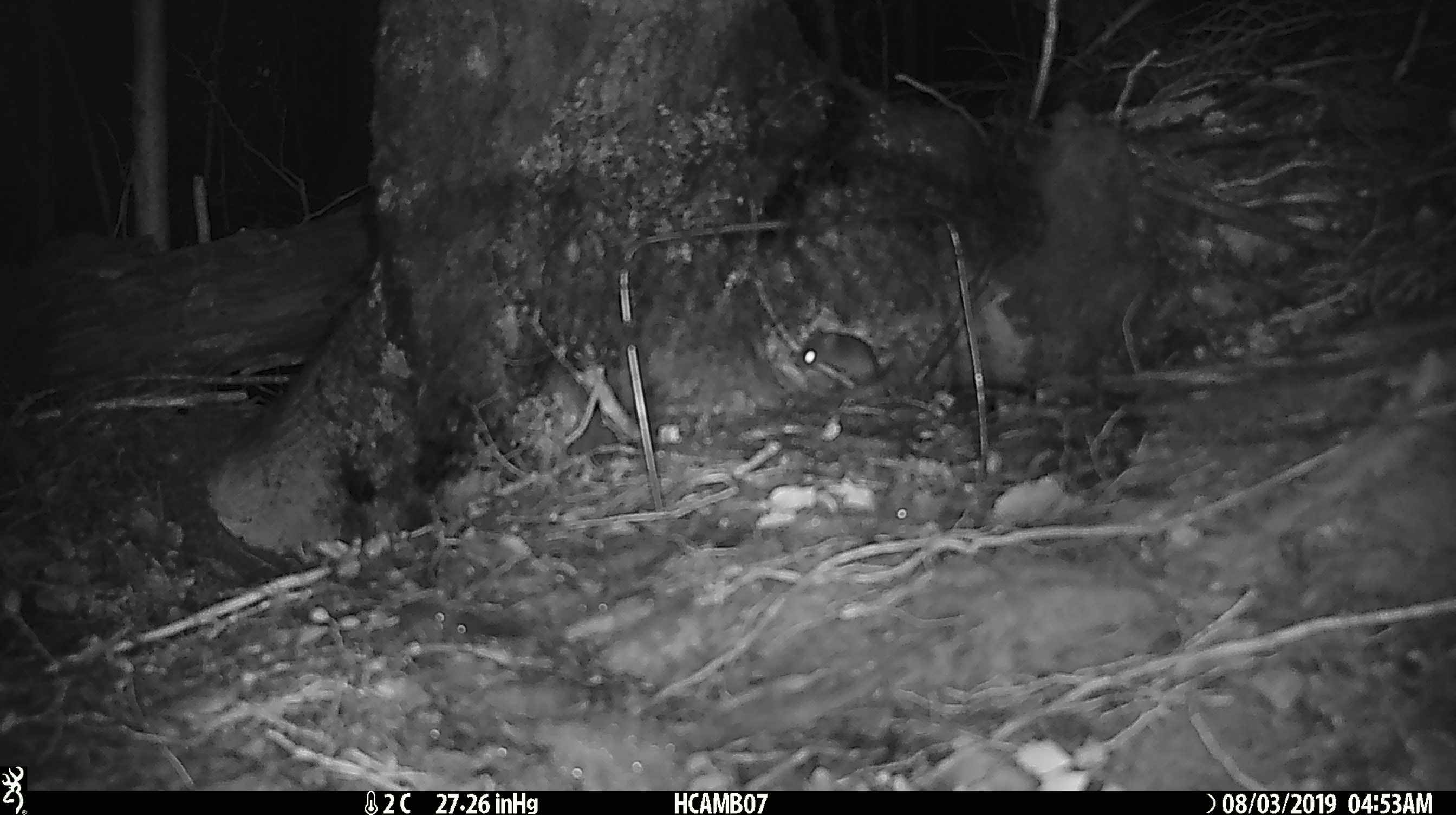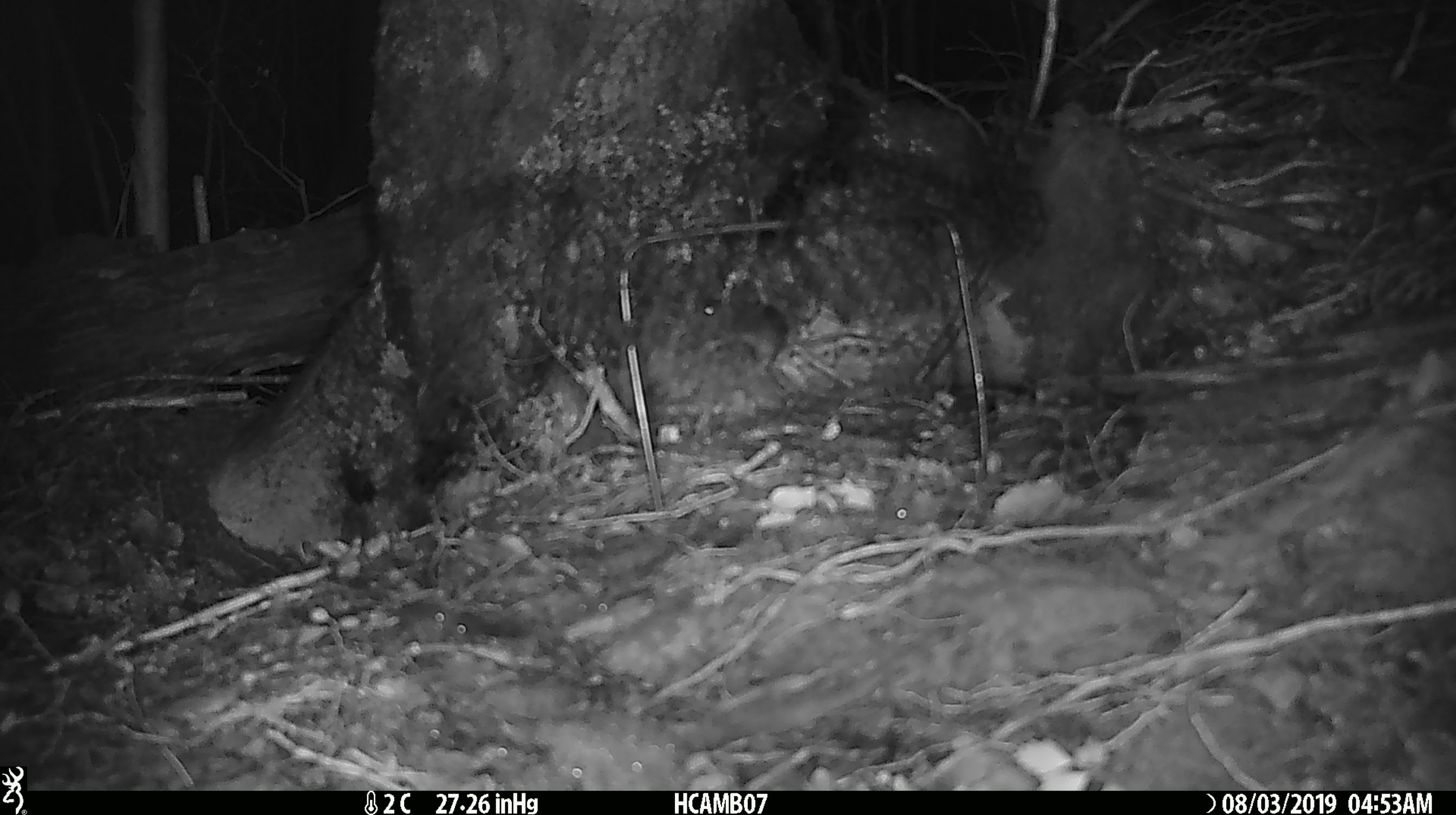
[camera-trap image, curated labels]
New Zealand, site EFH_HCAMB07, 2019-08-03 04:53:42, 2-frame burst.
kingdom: Animalia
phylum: Chordata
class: Mammalia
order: Rodentia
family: Muridae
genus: Mus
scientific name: Mus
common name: mouse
Mouse (Mus).